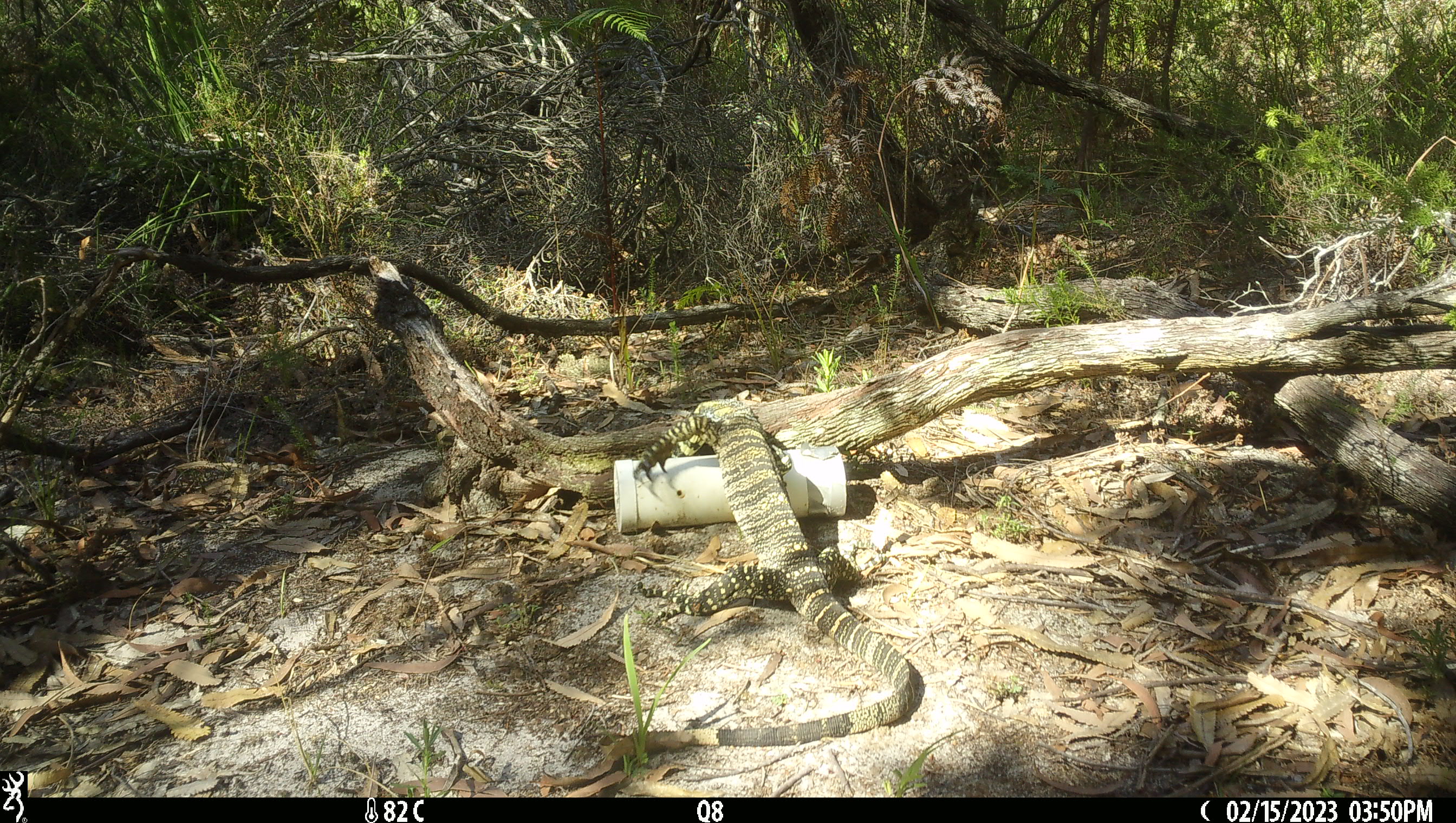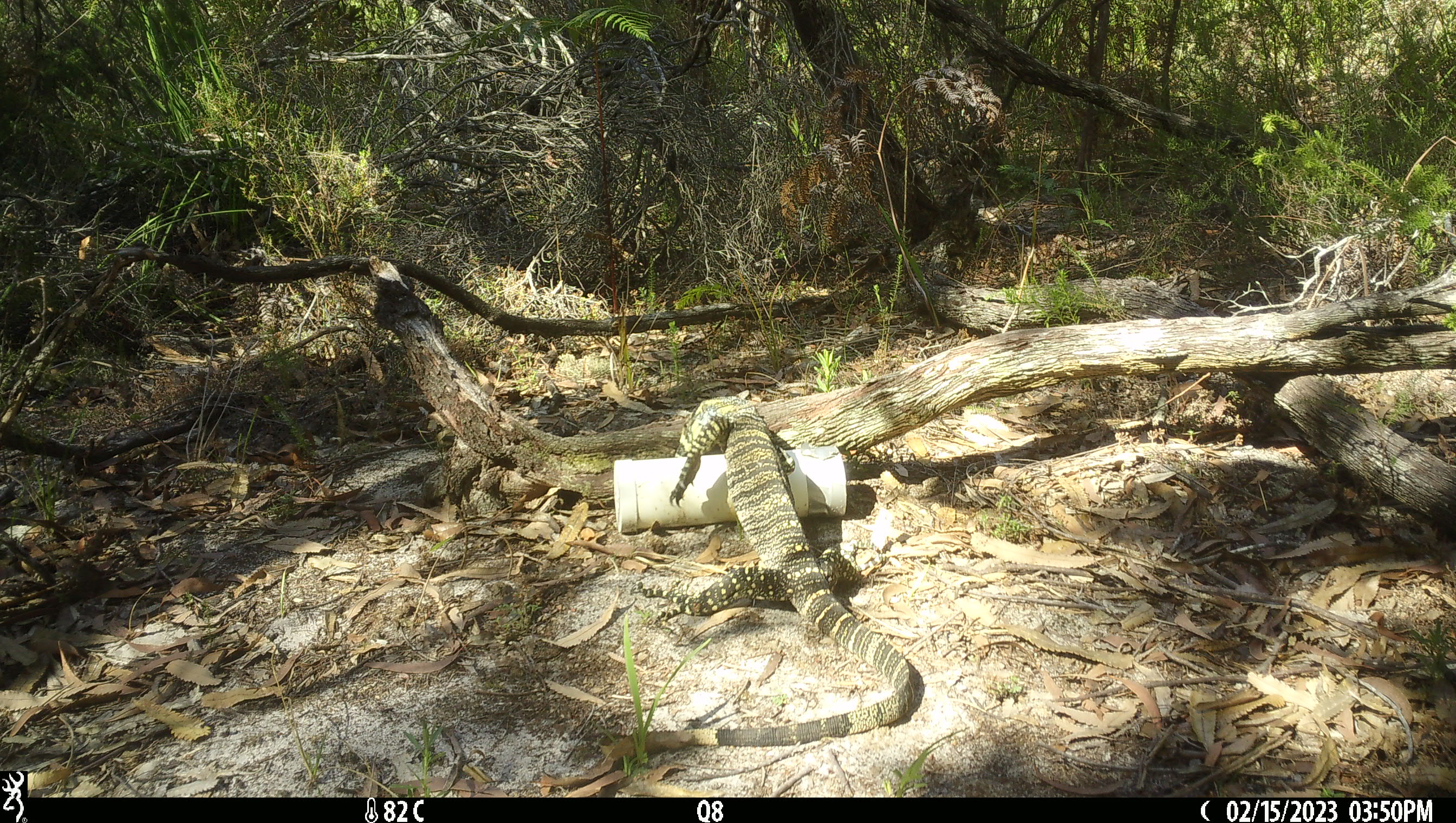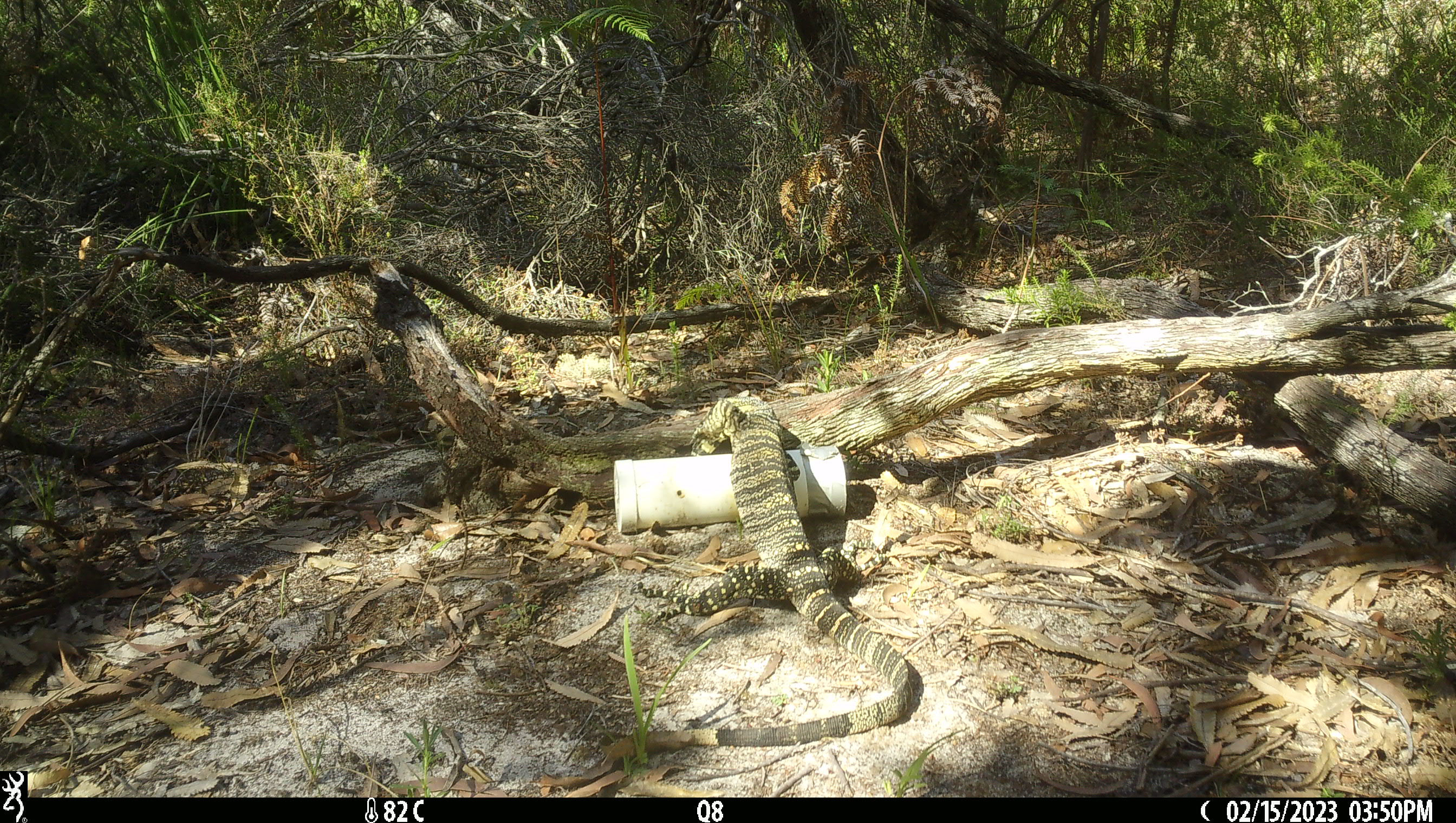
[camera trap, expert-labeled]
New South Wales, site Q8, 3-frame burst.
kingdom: Animalia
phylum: Chordata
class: Reptilia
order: Squamata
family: Varanidae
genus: Varanus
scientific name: Varanus varius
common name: lace monitor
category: goanna